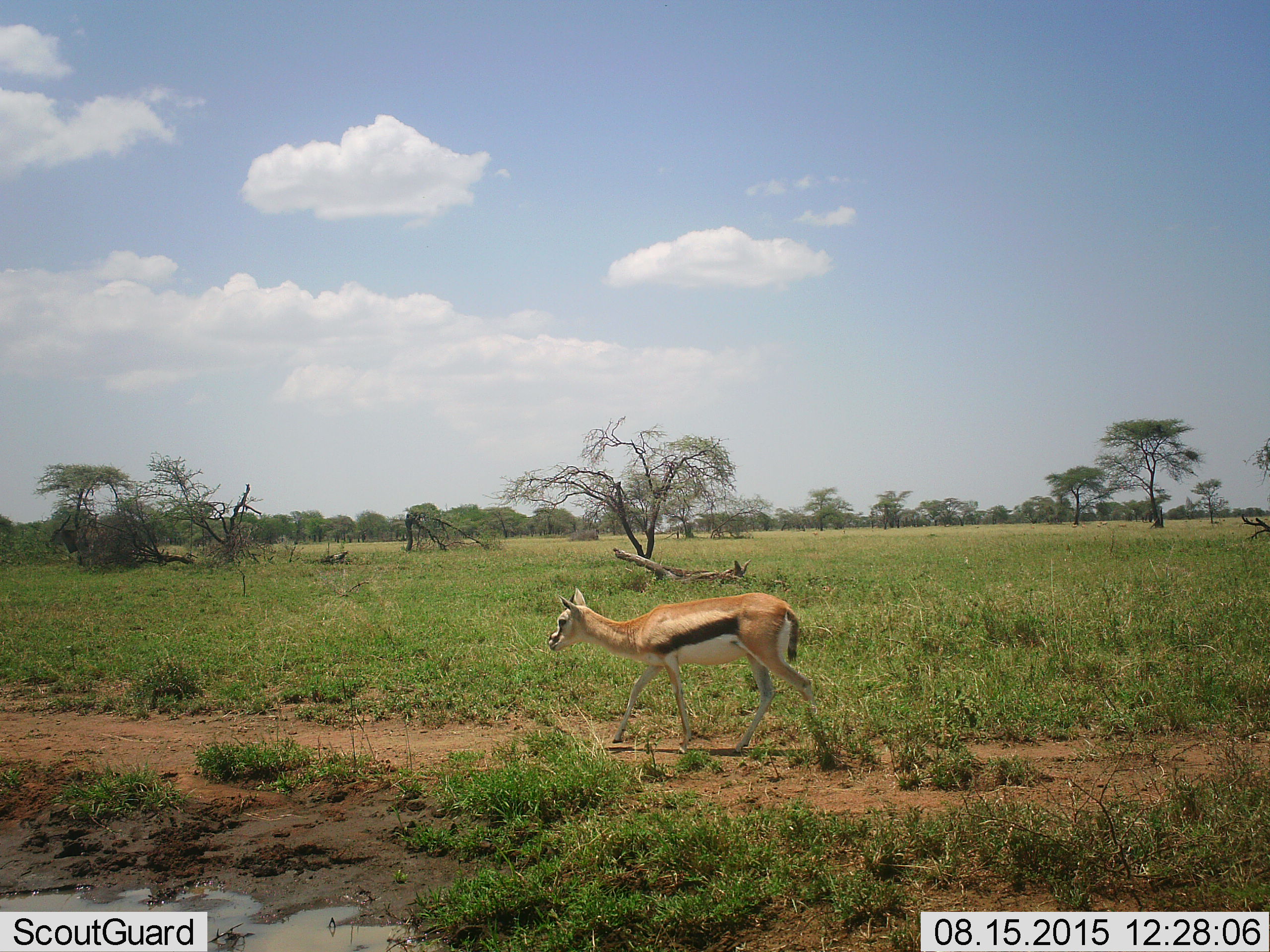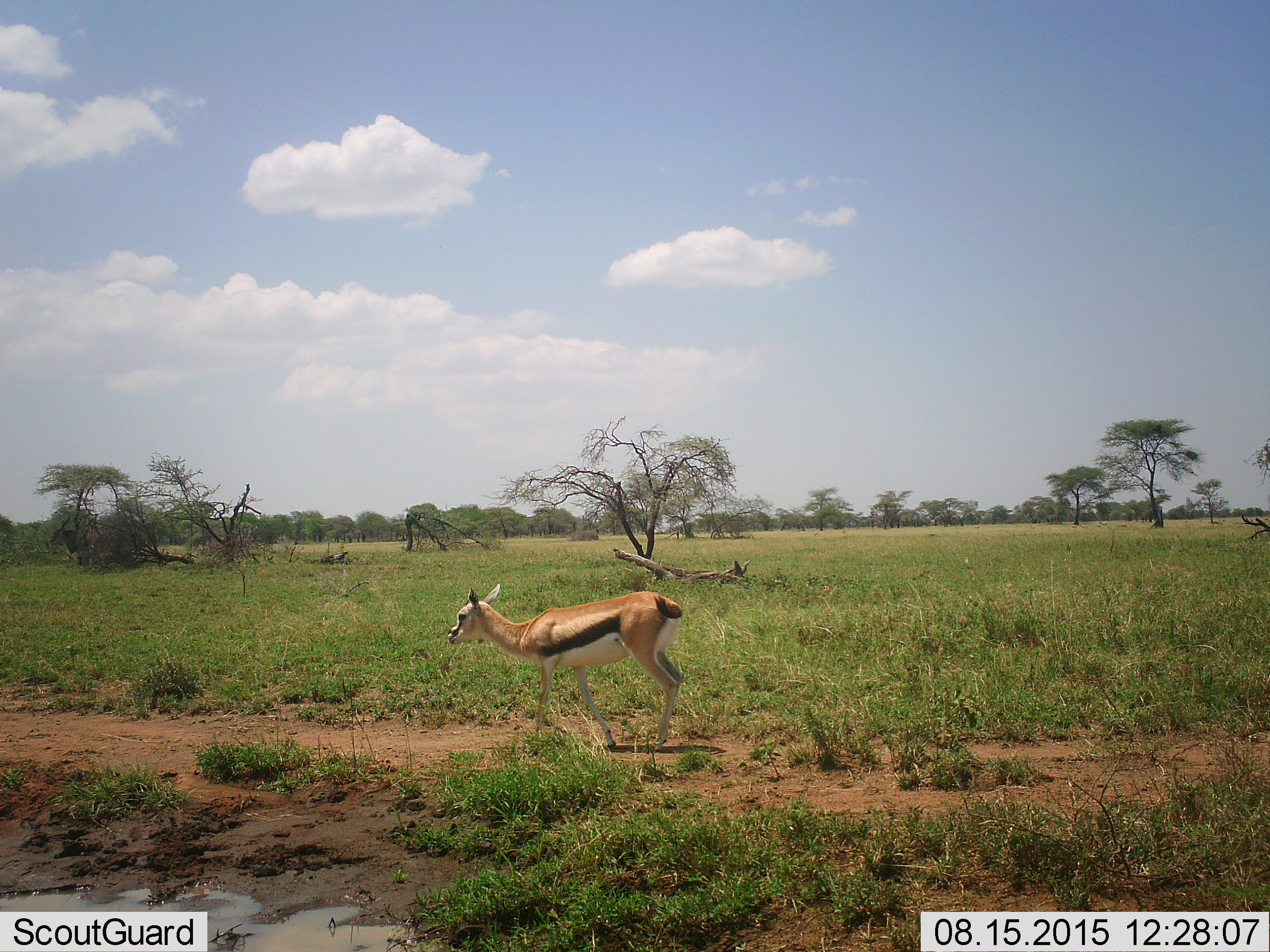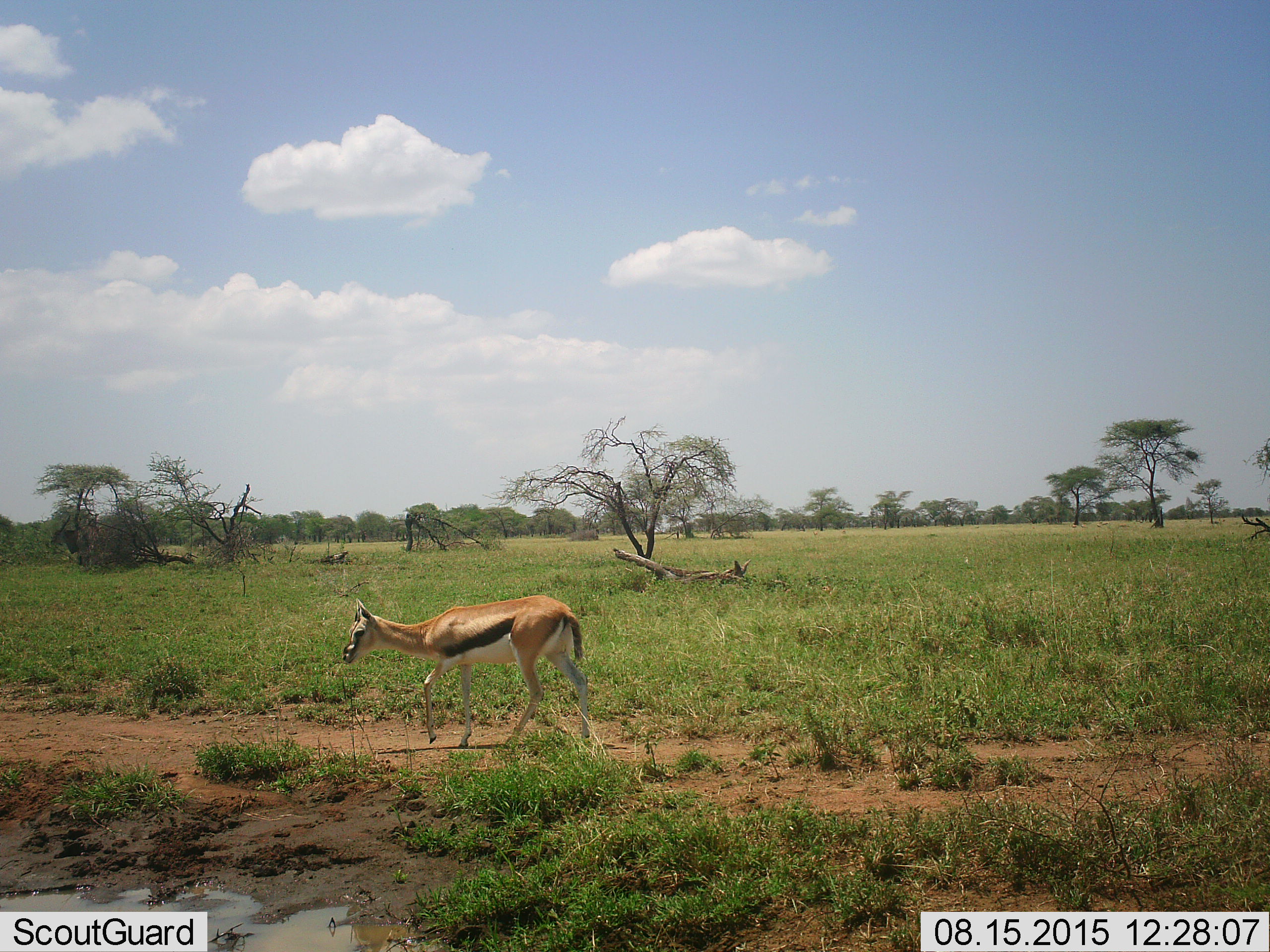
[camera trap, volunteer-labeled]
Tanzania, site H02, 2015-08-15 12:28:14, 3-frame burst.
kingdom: Animalia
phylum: Chordata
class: Mammalia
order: Artiodactyla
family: Bovidae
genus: Eudorcas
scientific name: Eudorcas thomsonii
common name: thomson's gazelle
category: gazellethomsons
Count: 1.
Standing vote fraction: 25%.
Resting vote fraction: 0%.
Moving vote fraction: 88%.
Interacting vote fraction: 0%.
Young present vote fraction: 12%.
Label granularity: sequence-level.